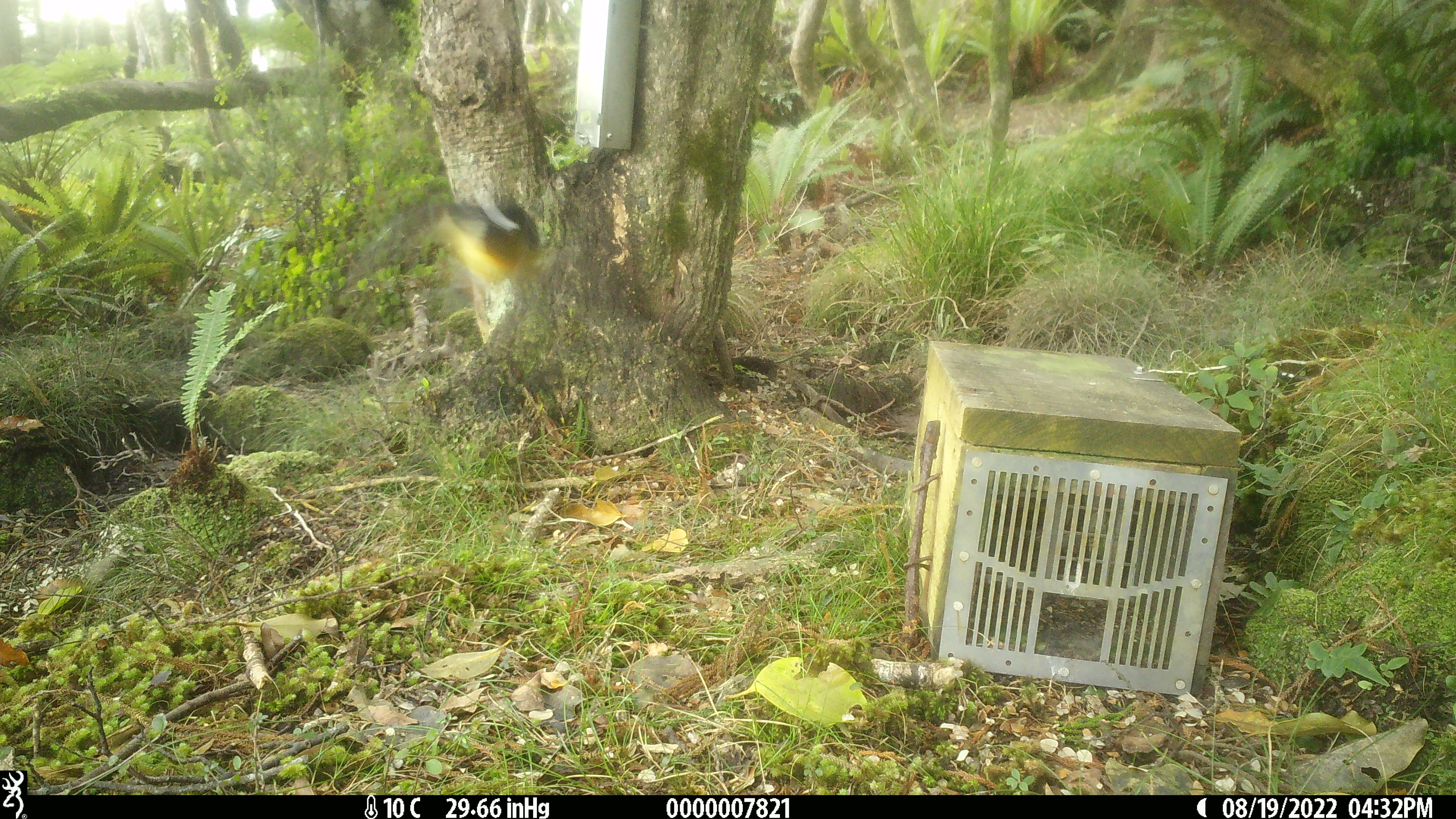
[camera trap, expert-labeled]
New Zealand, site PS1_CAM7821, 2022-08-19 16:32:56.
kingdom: Animalia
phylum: Chordata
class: Aves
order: Passeriformes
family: Petroicidae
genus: Petroica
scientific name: Petroica macrocephala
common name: tomtit